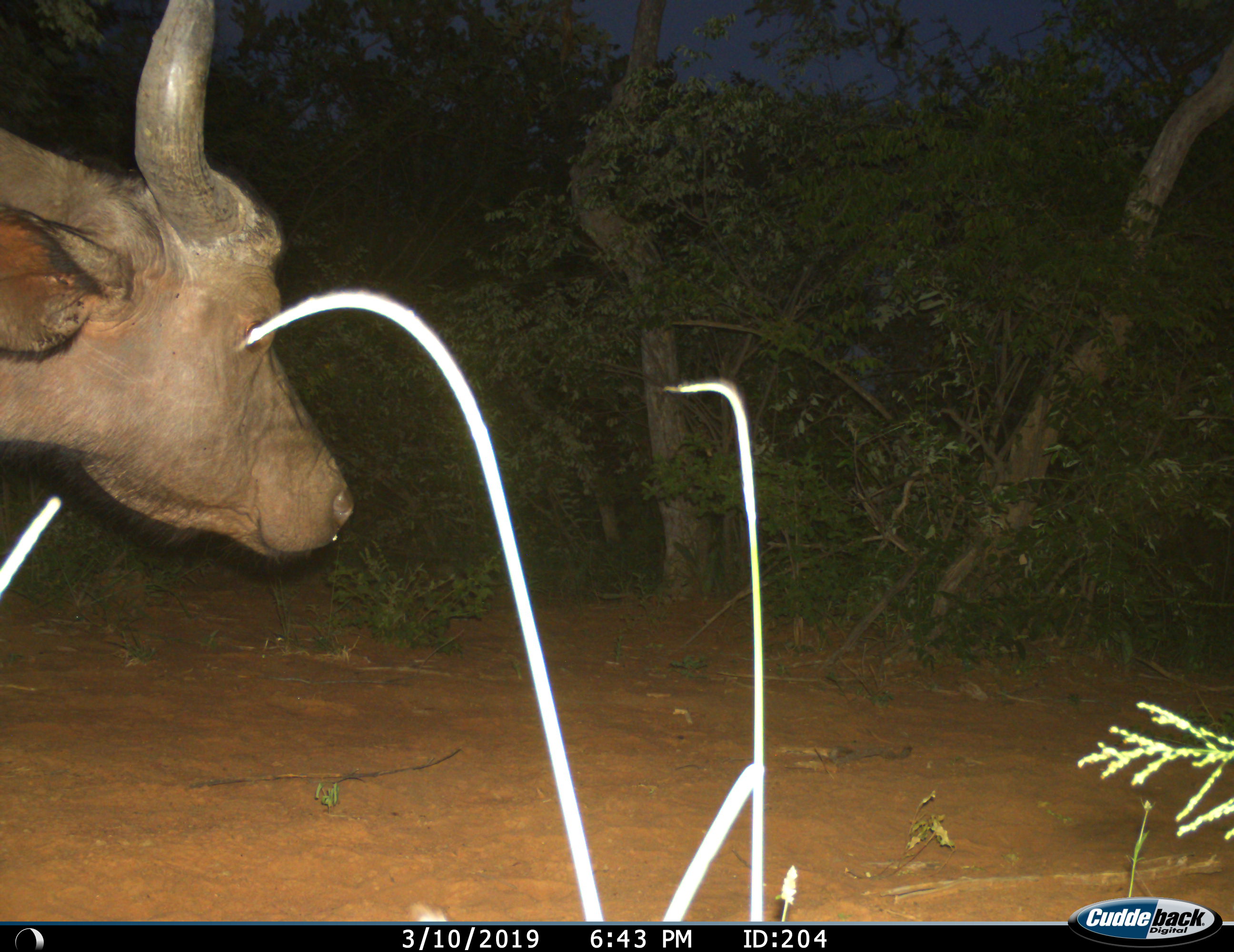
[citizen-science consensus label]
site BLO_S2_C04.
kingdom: Animalia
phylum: Chordata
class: Mammalia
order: Artiodactyla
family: Bovidae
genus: Syncerus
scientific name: Syncerus caffer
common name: african buffalo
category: buffalo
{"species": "buffalo (african buffalo) (Syncerus caffer)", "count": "1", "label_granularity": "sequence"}